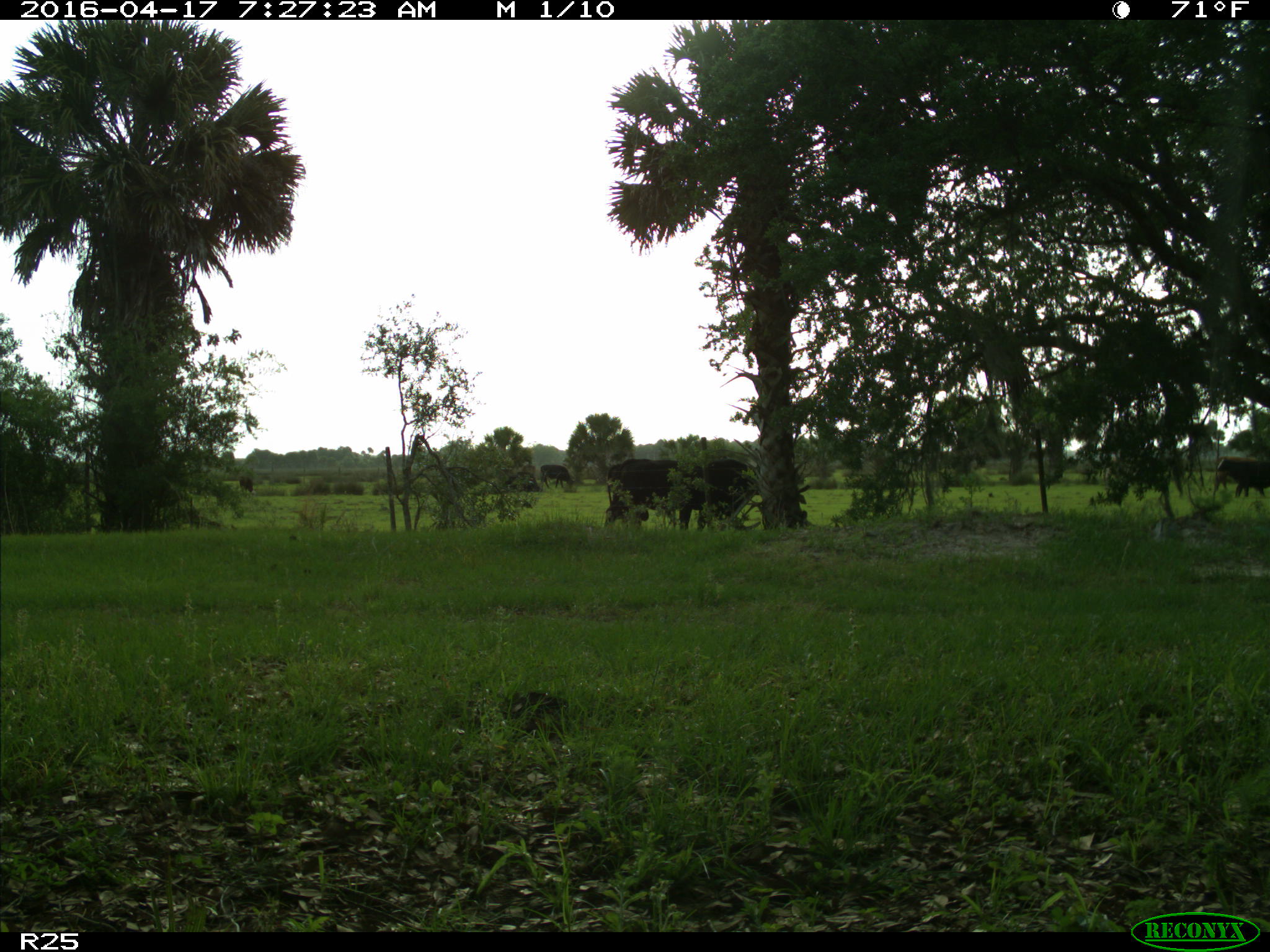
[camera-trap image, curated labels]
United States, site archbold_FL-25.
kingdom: Animalia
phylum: Chordata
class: Mammalia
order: Artiodactyla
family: Bovidae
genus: Bos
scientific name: Bos taurus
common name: domestic cow